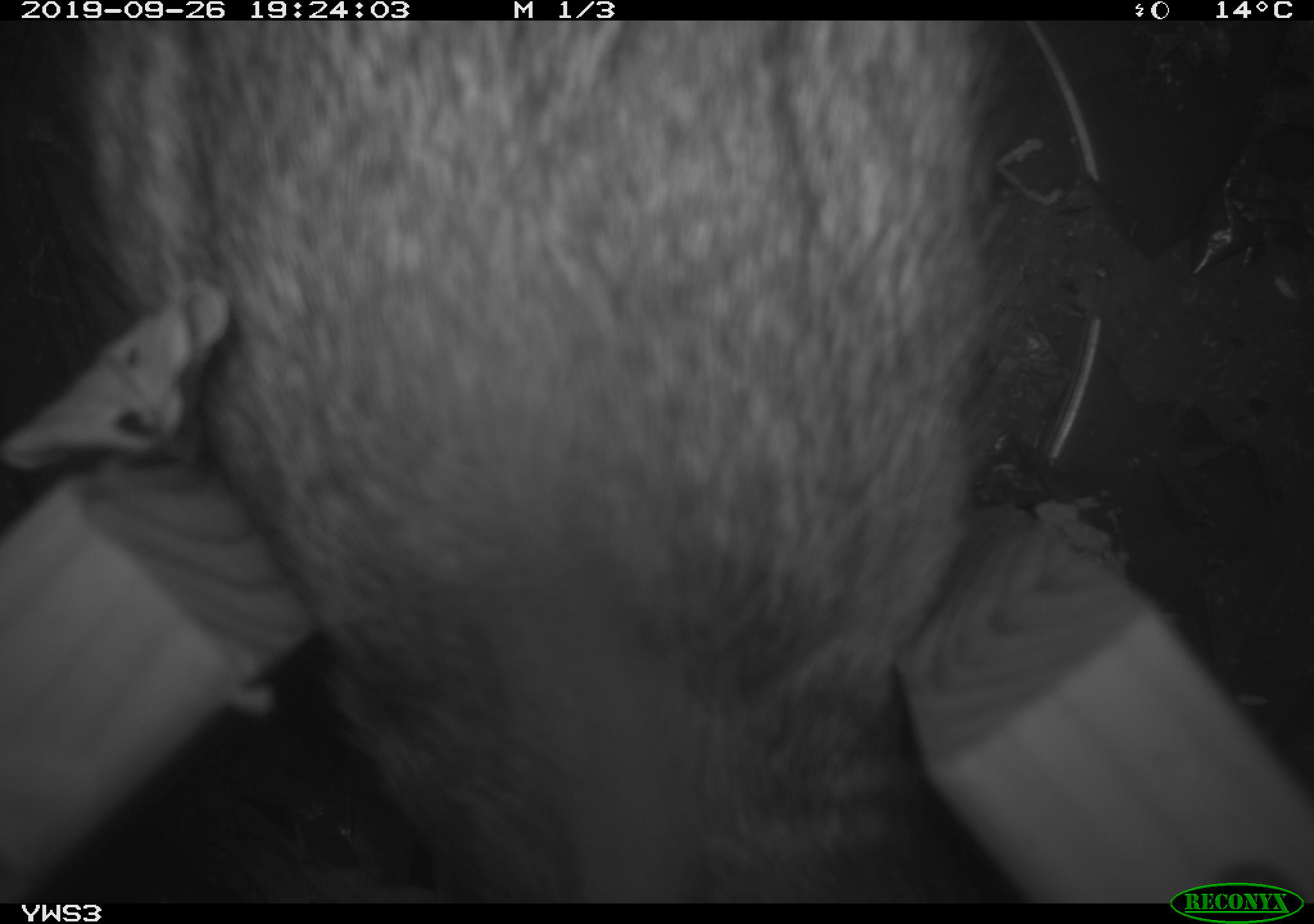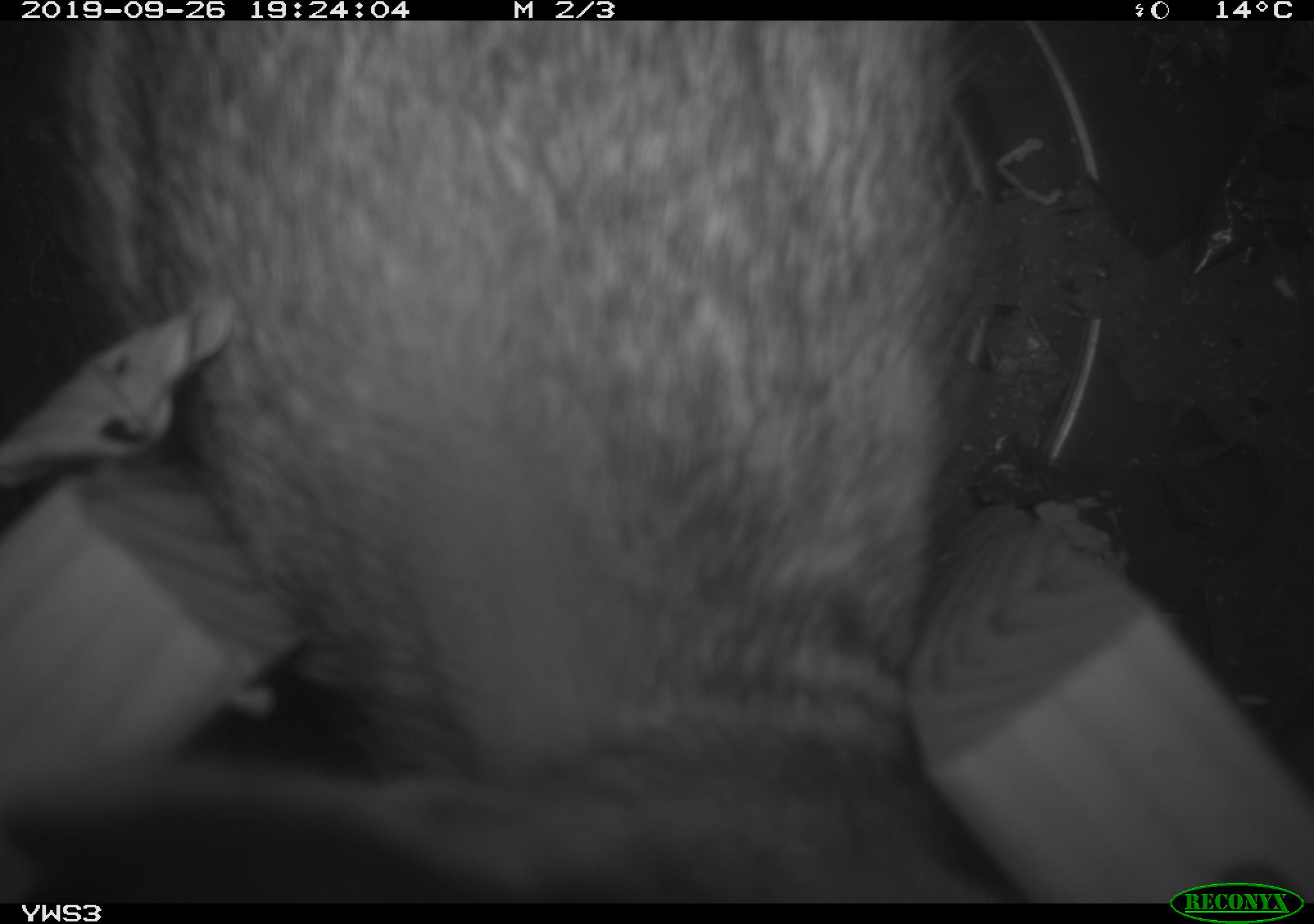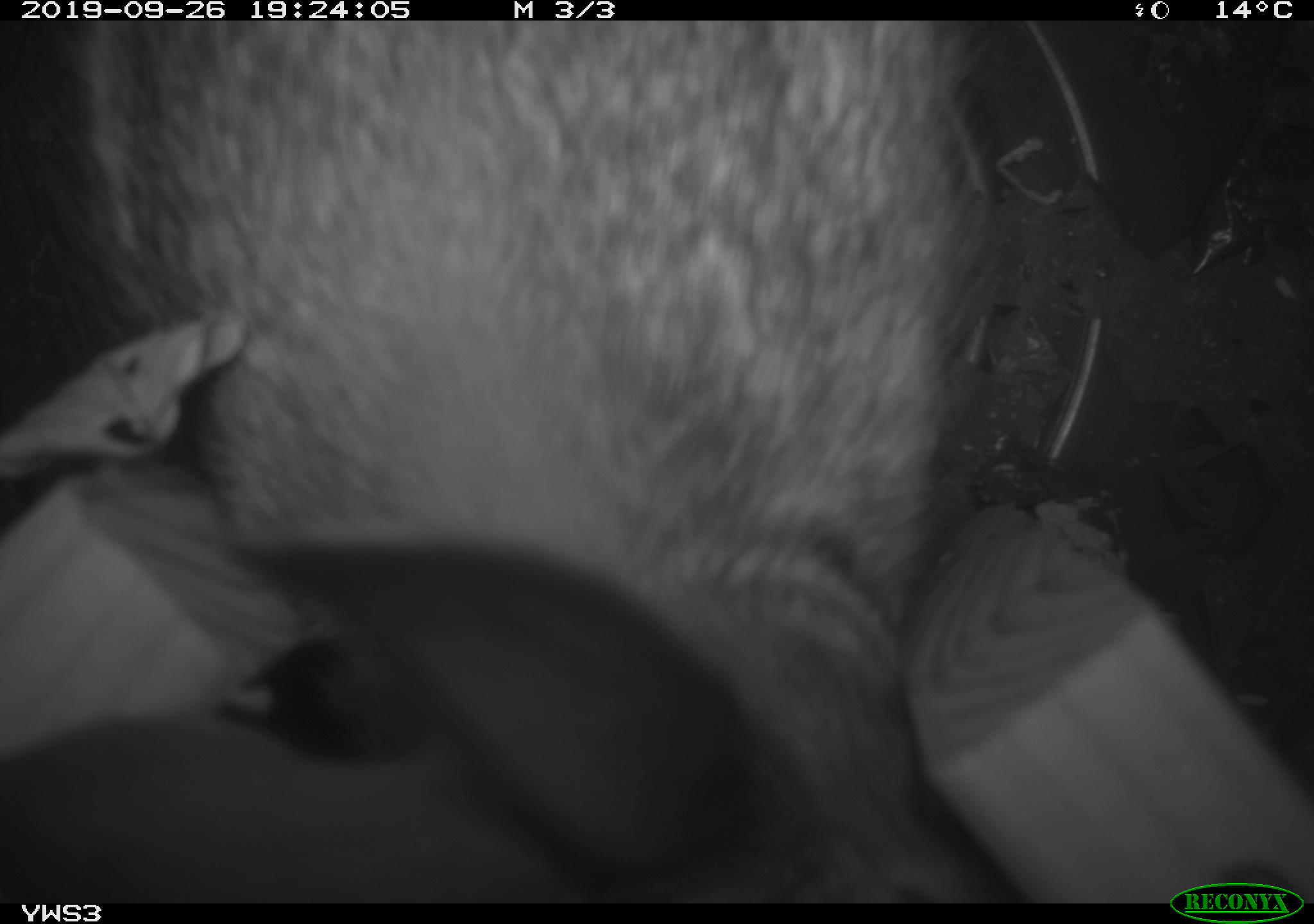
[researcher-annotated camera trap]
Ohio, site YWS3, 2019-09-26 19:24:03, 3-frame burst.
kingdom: Animalia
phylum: Chordata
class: Mammalia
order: Lagomorpha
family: Leporidae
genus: Sylvilagus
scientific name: Sylvilagus floridanus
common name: eastern cottontail